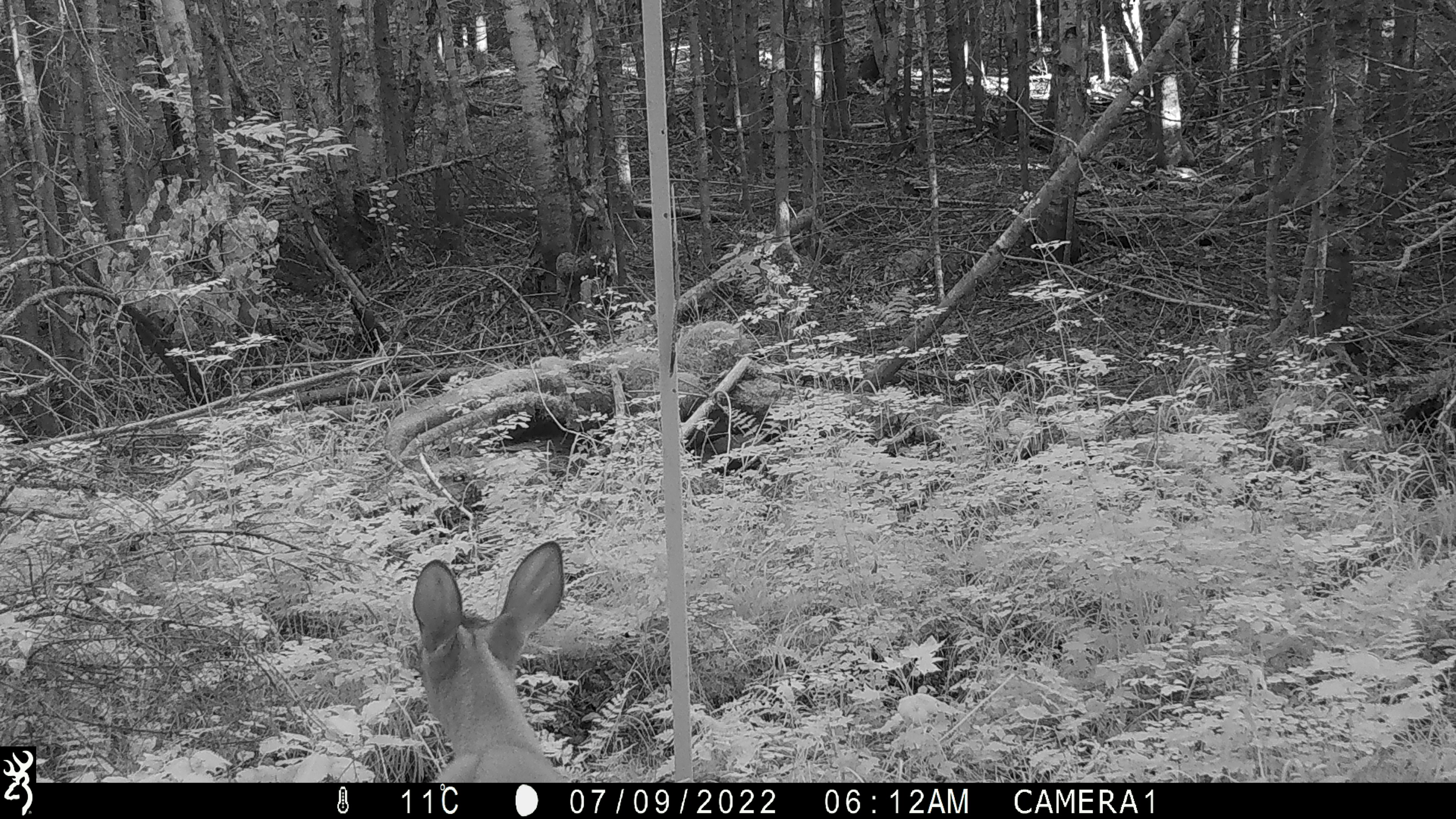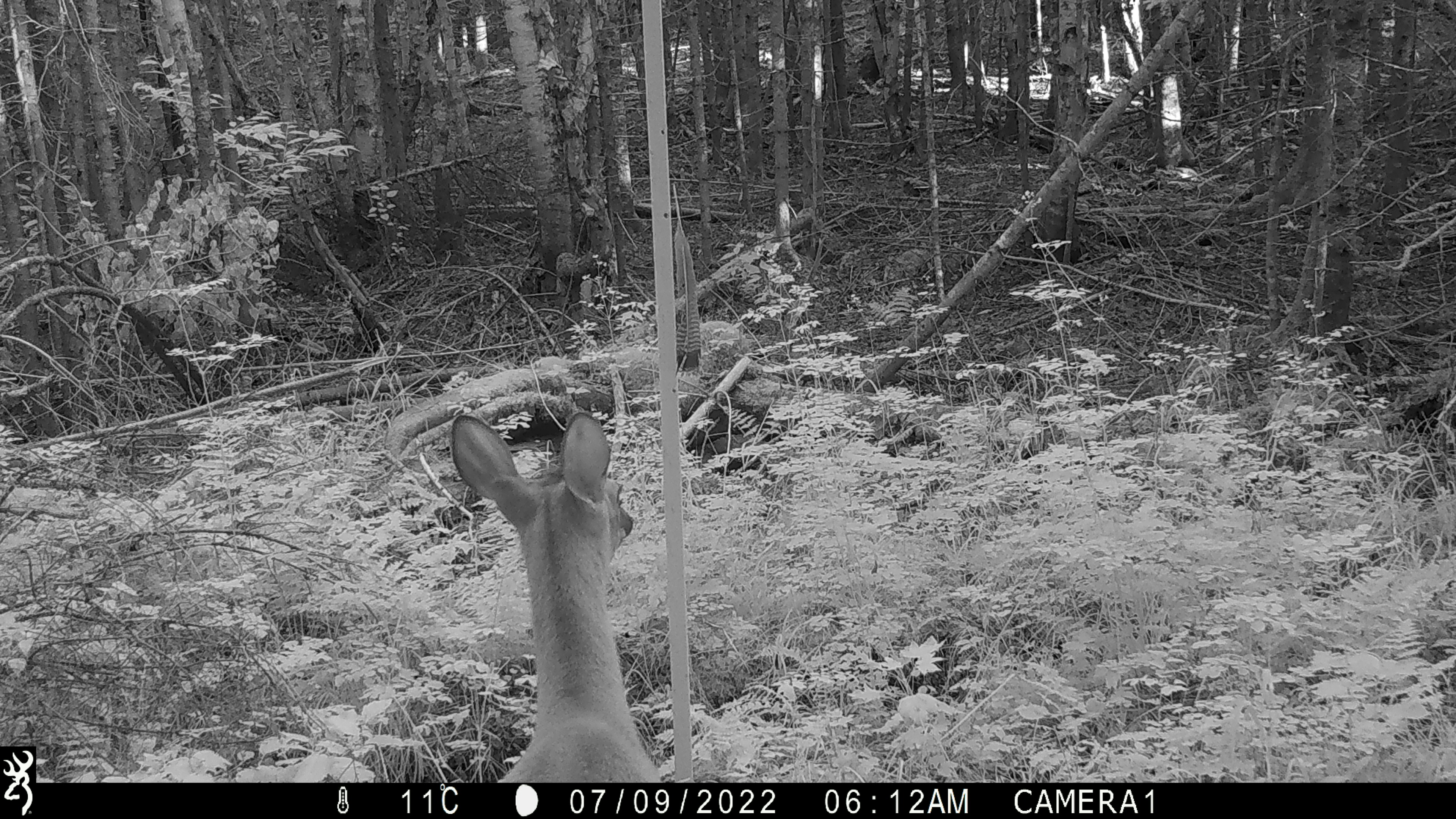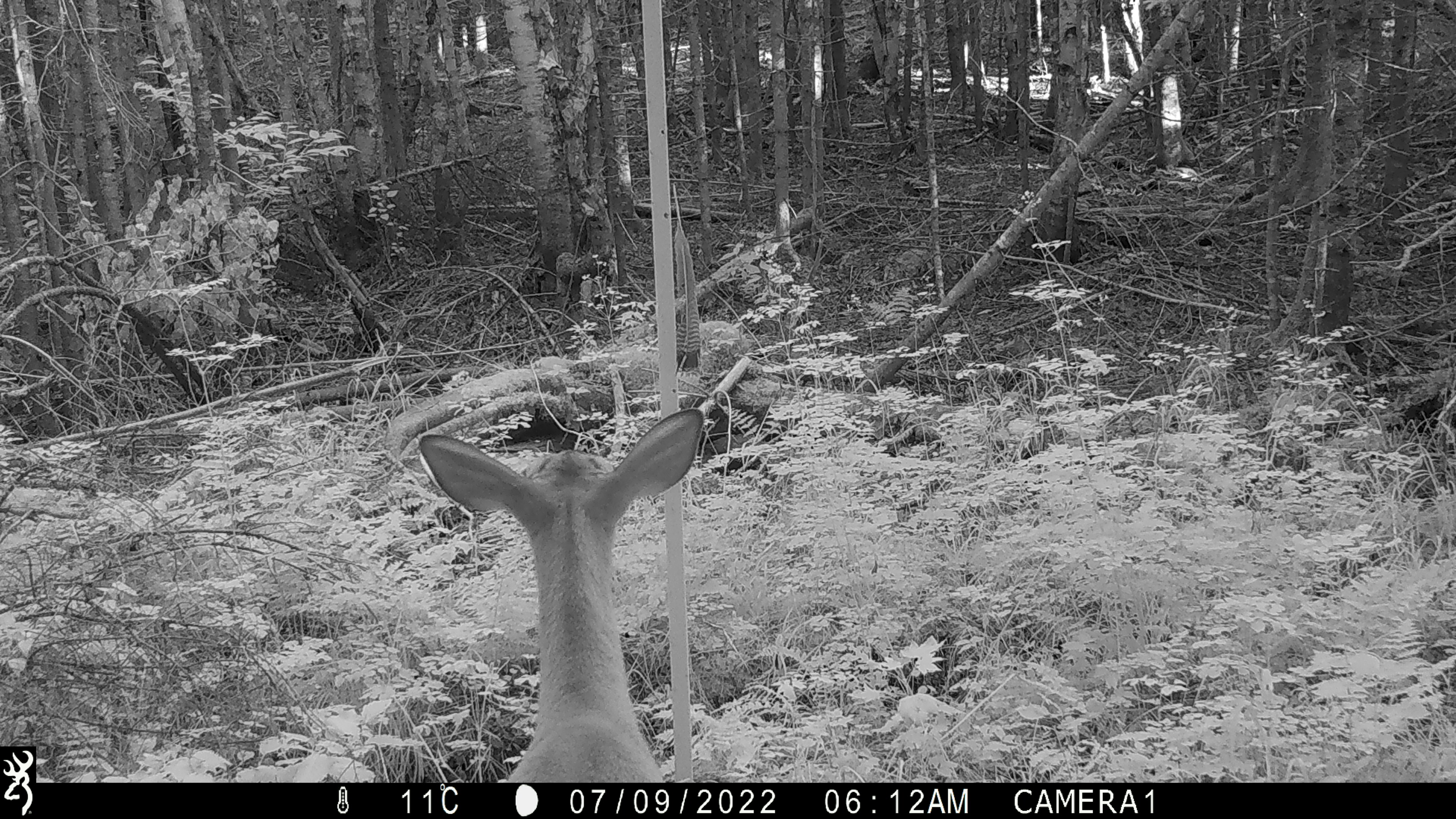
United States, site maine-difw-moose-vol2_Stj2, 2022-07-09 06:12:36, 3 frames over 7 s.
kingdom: Animalia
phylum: Chordata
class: Mammalia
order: Artiodactyla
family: Cervidae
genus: Odocoileus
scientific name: Odocoileus virginianus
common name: white-tailed deer